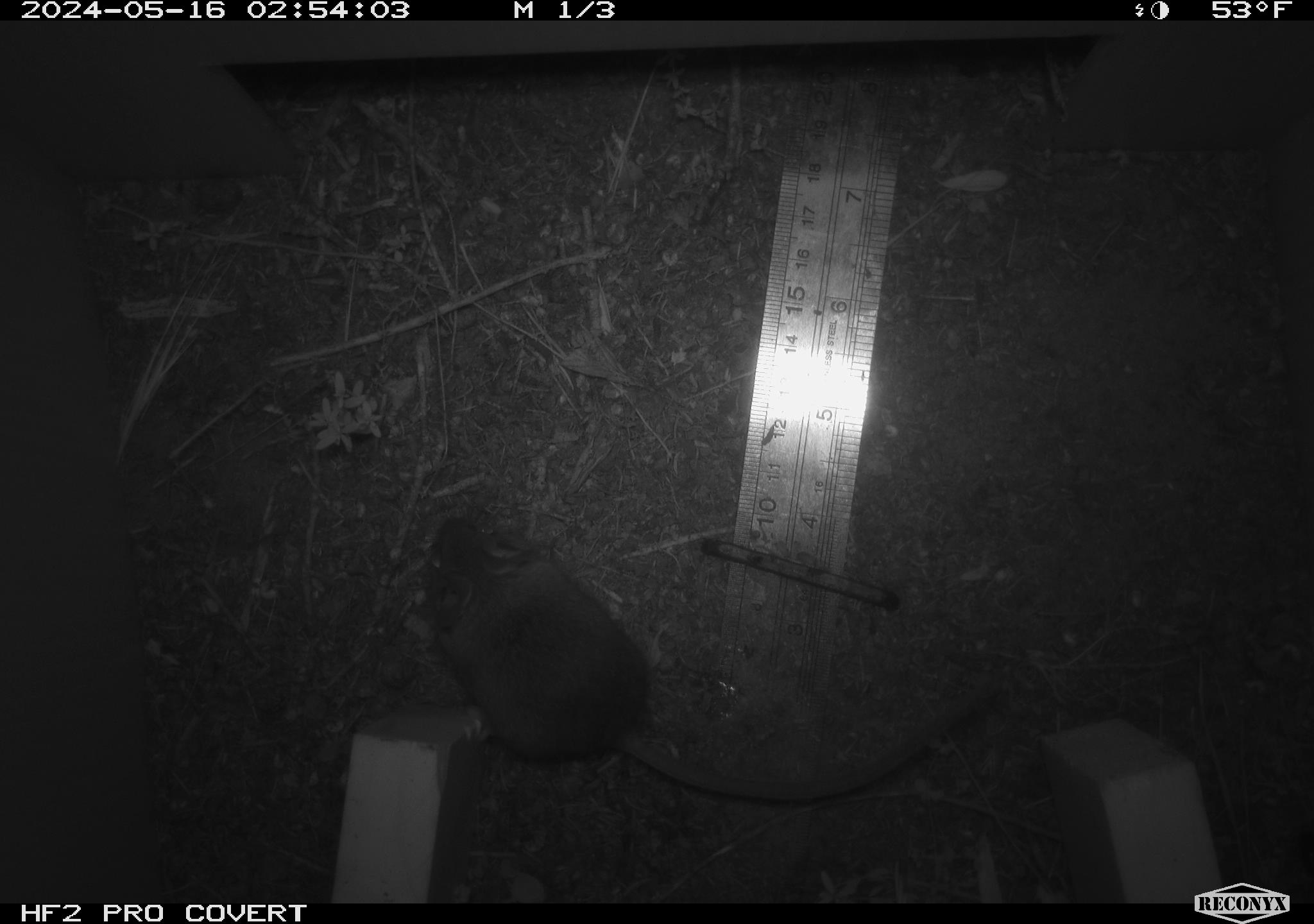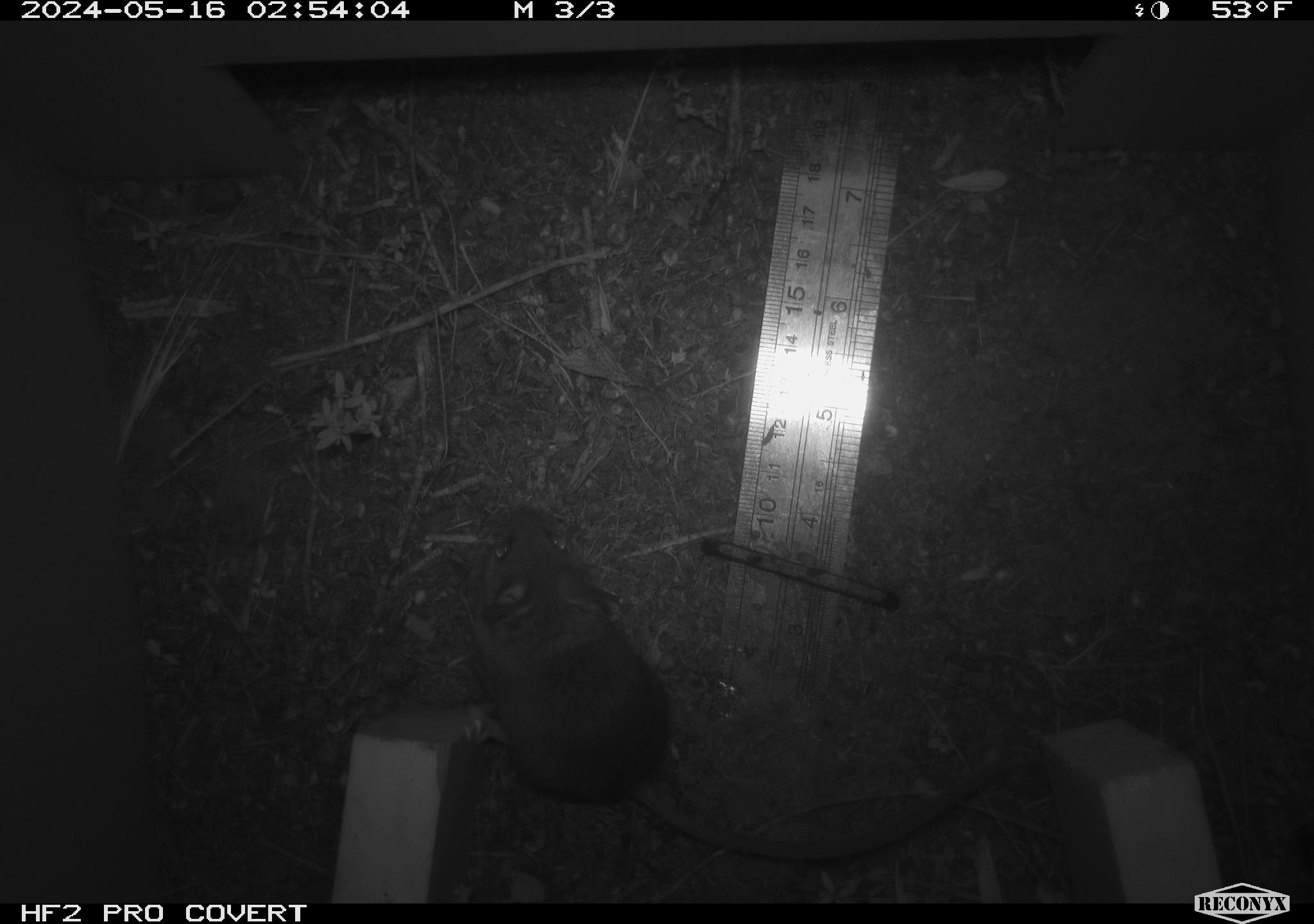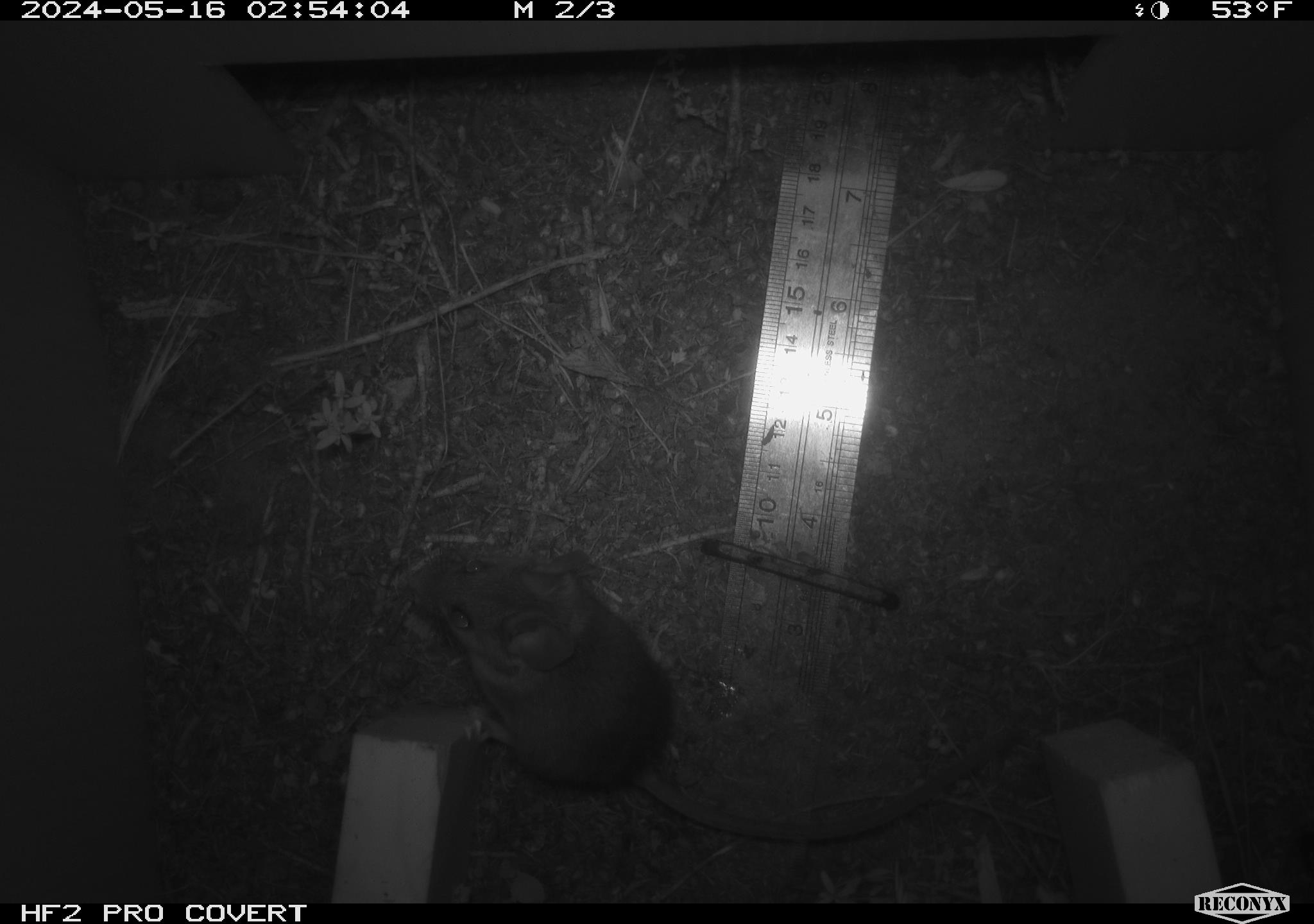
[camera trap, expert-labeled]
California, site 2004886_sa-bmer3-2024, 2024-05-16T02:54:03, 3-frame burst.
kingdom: Animalia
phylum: Chordata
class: Mammalia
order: Rodentia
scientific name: Rodentia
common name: mouse species